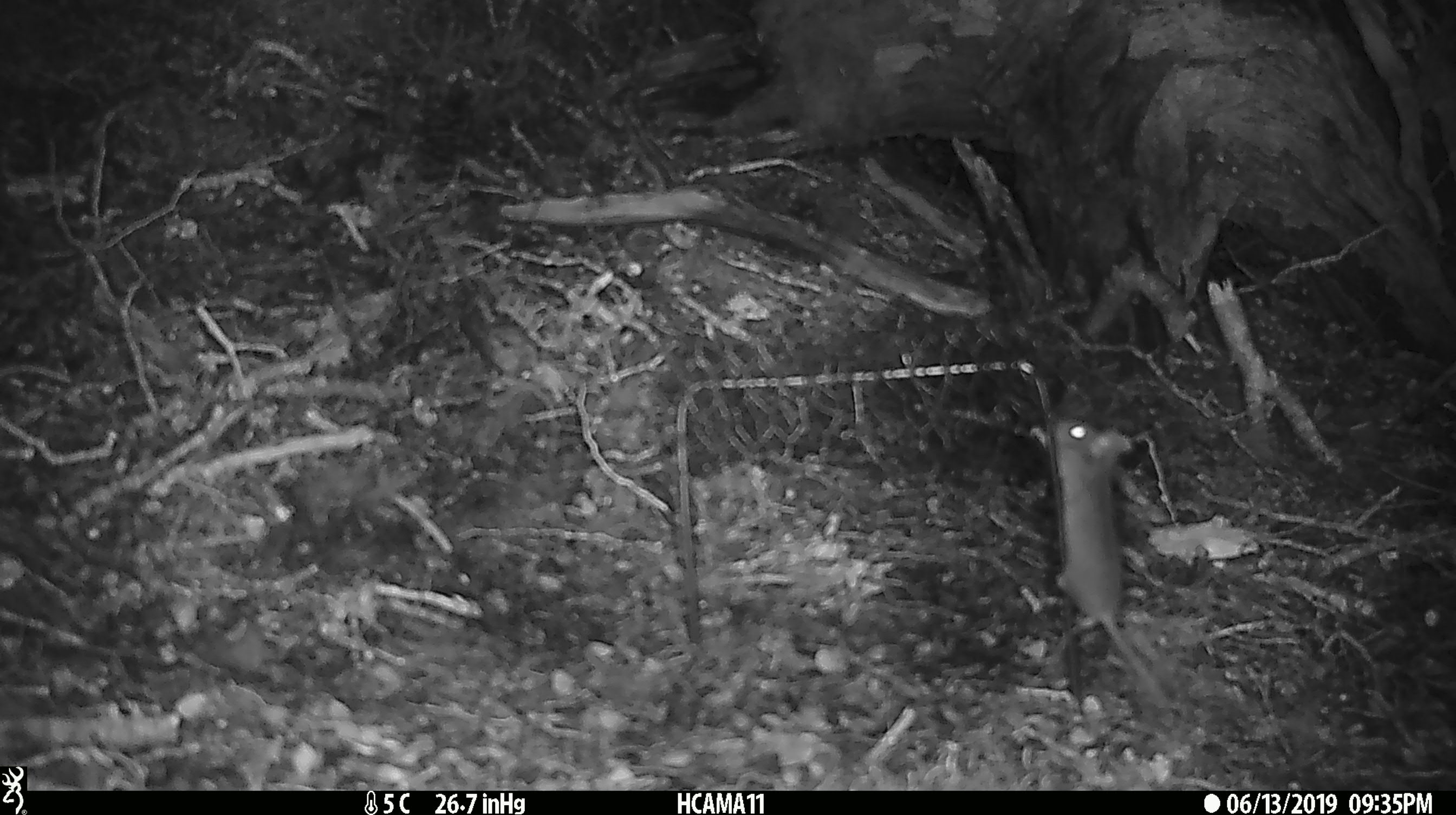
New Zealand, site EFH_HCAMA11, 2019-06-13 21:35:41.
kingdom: Animalia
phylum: Chordata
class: Mammalia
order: Rodentia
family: Muridae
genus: Mus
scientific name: Mus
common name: mouse